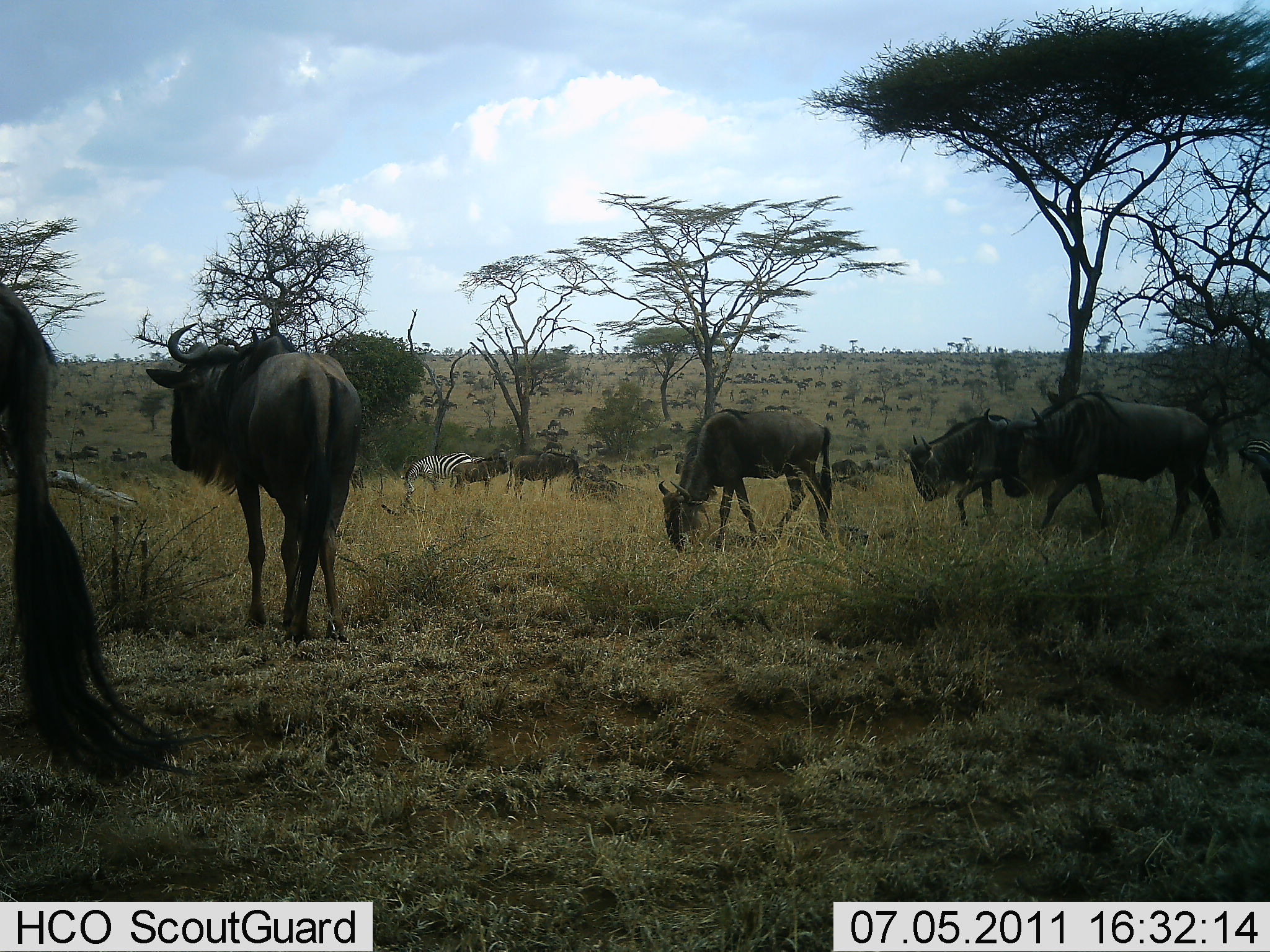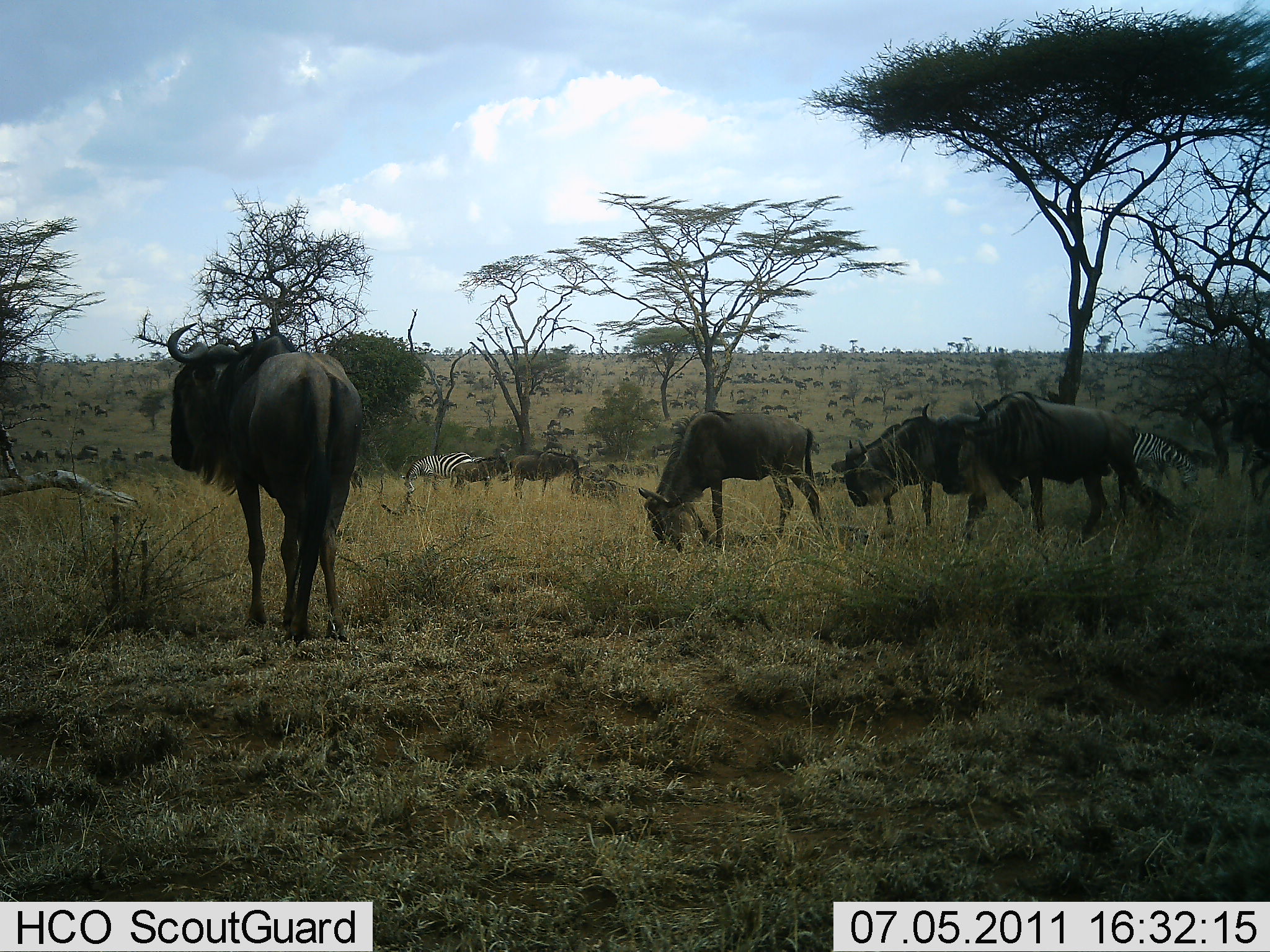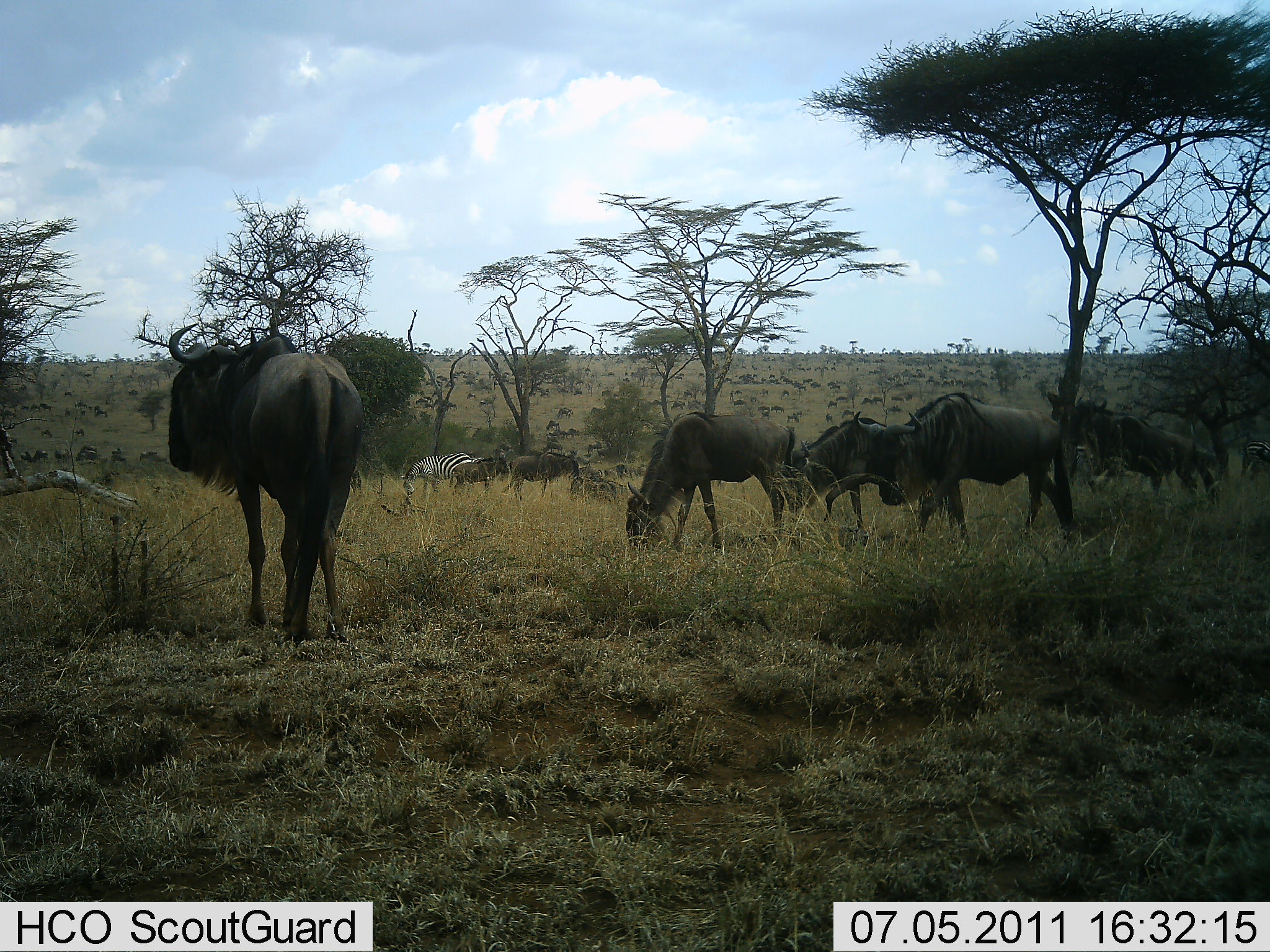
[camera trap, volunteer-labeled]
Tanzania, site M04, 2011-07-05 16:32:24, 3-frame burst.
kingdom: Animalia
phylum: Chordata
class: Mammalia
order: Artiodactyla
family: Bovidae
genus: Connochaetes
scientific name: Connochaetes taurinus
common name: blue wildebeest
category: wildebeest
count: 6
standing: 77%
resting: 0%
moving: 54%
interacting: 0%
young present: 0%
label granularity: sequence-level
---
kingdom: Animalia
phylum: Chordata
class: Mammalia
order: Perissodactyla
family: Equidae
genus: Equus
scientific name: Equus quagga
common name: plains zebra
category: zebra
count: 2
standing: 30%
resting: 0%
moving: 20%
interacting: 0%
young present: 0%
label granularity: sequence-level